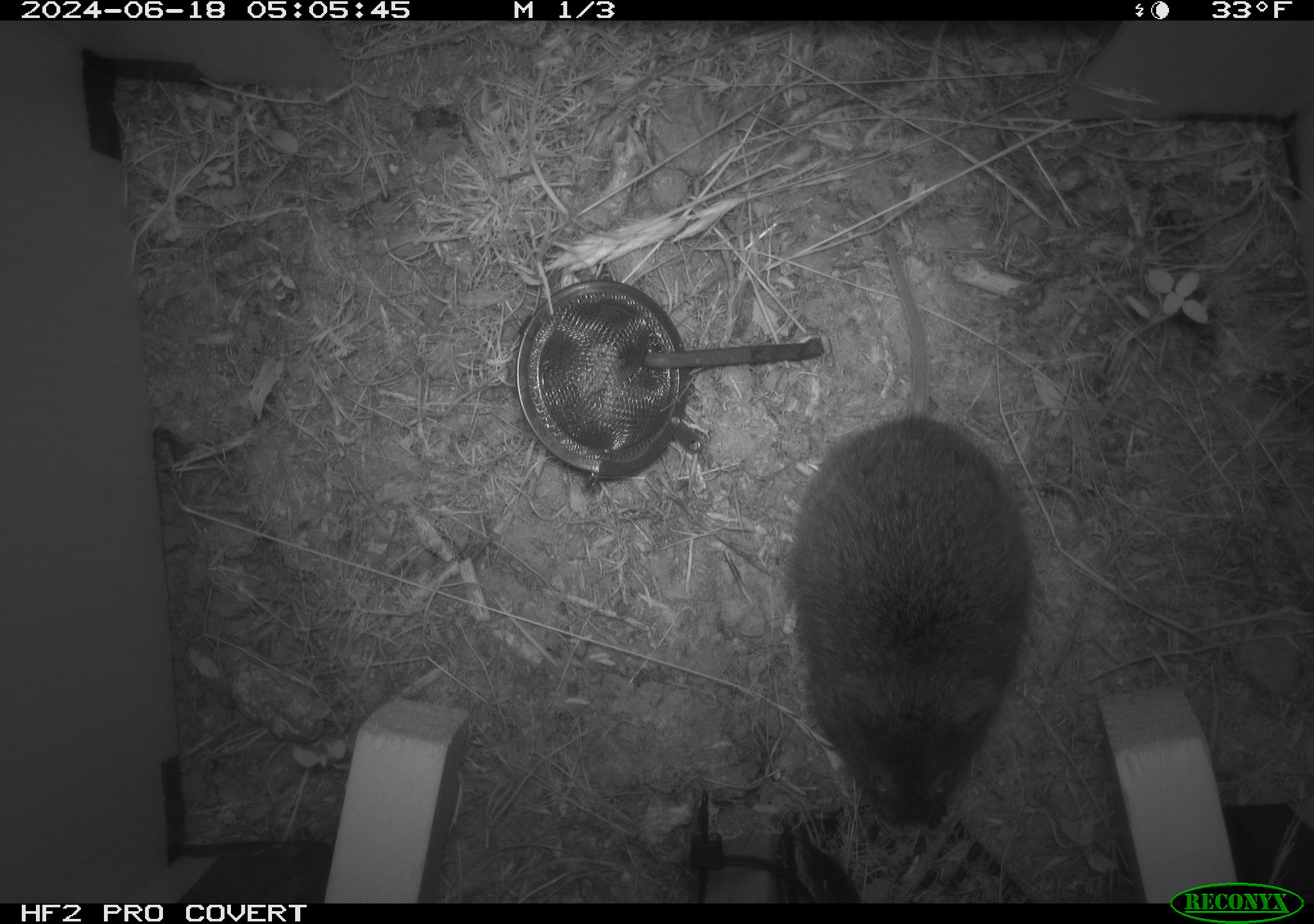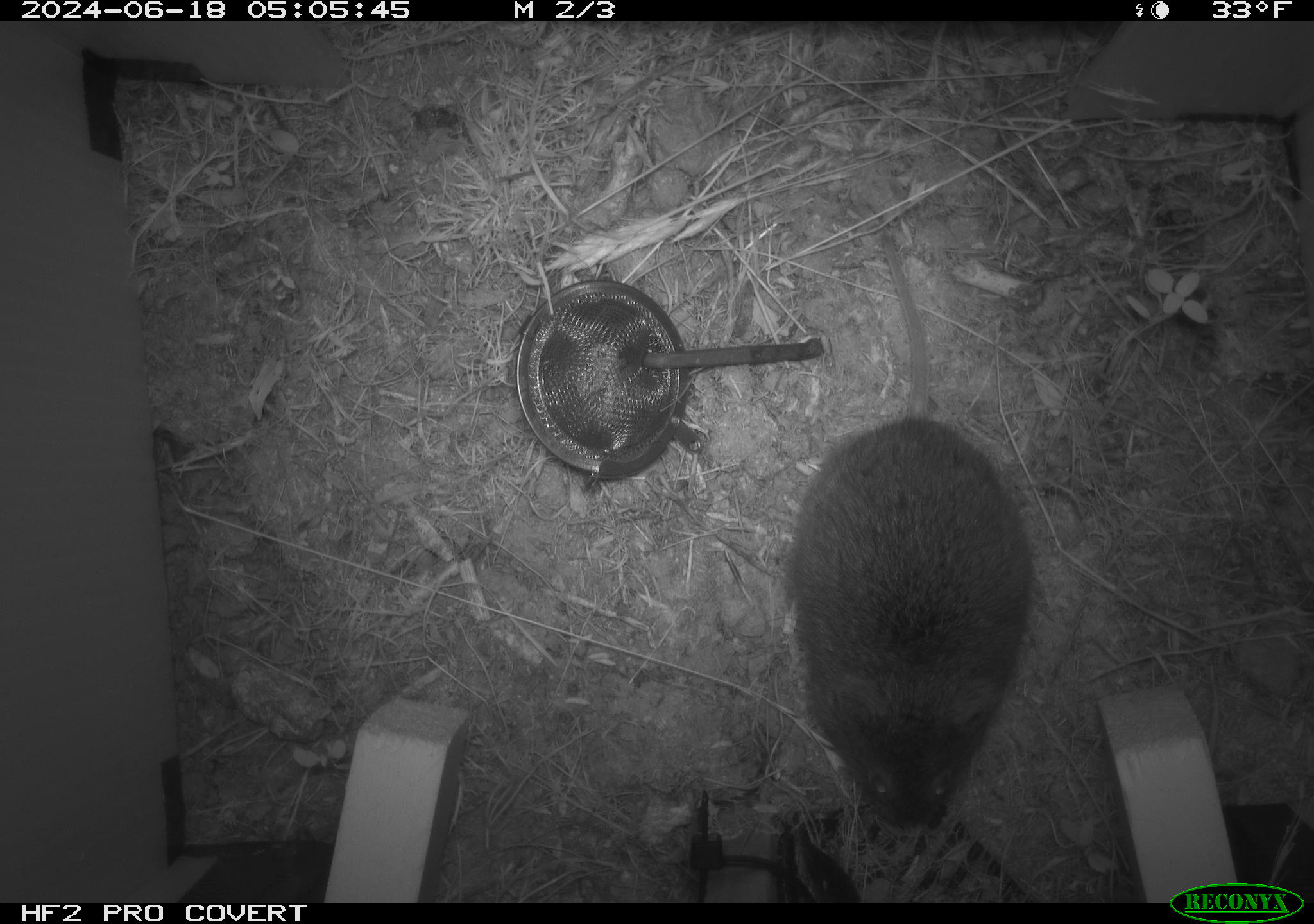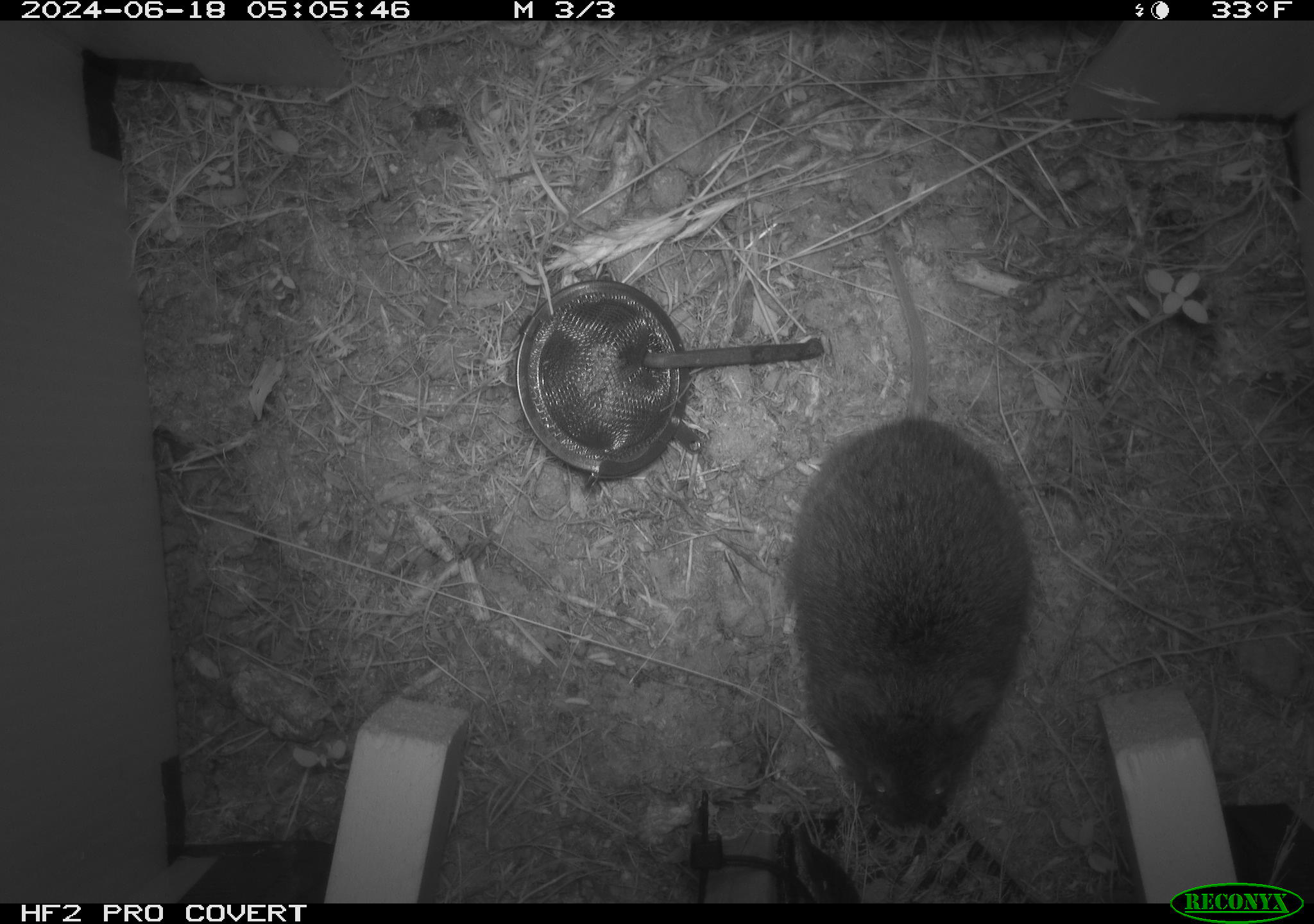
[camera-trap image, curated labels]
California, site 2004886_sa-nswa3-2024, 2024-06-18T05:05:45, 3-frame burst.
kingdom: Animalia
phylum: Chordata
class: Mammalia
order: Rodentia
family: Cricetidae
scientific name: Arvicolinae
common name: voles, lemmings, and muskrats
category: arvicolinae subfamily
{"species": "arvicolinae subfamily (voles, lemmings, and muskrats) (Arvicolinae)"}